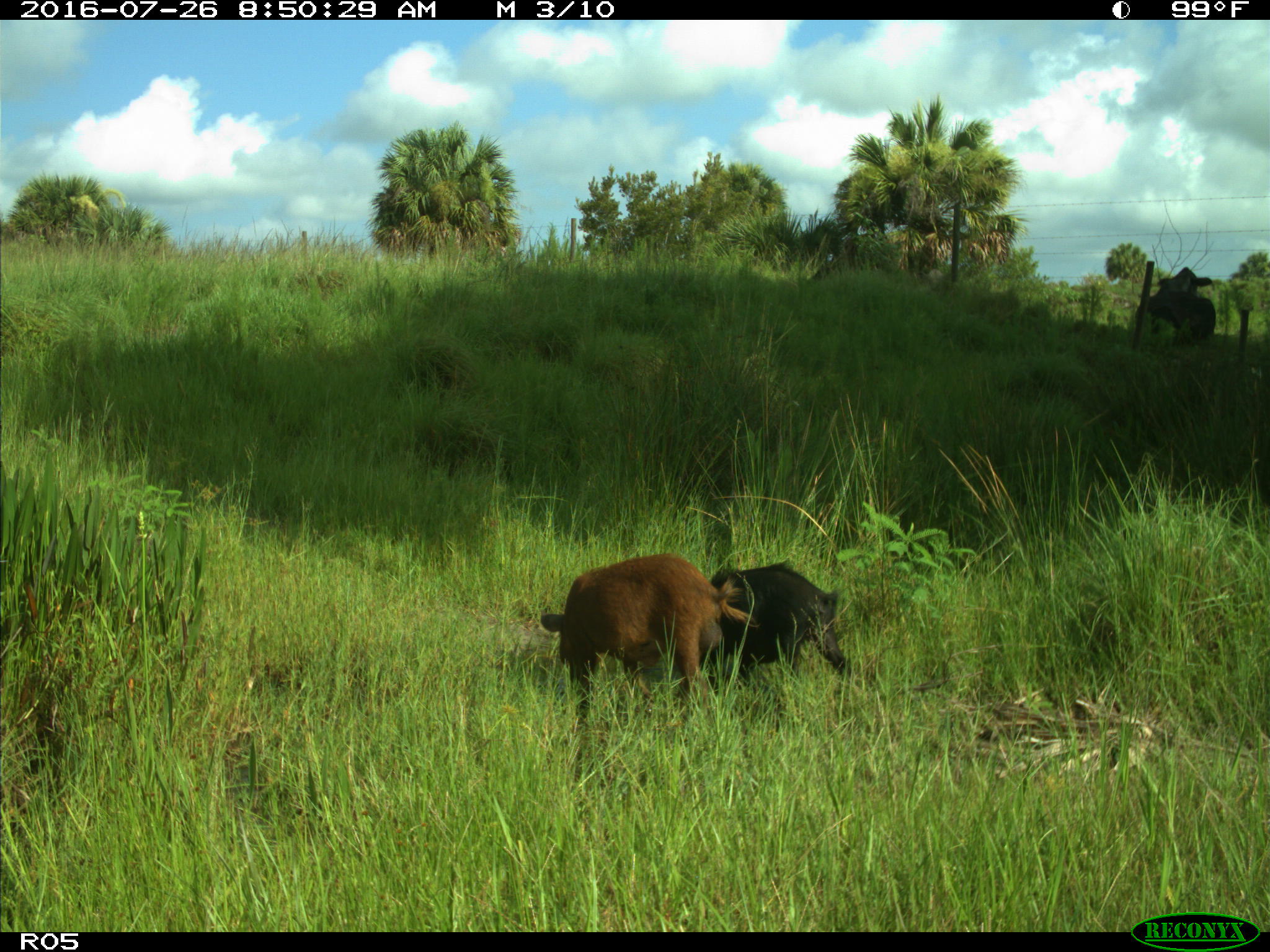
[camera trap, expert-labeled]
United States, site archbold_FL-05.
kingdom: Animalia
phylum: Chordata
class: Mammalia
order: Artiodactyla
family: Suidae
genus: Sus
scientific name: Sus scrofa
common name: wild boar